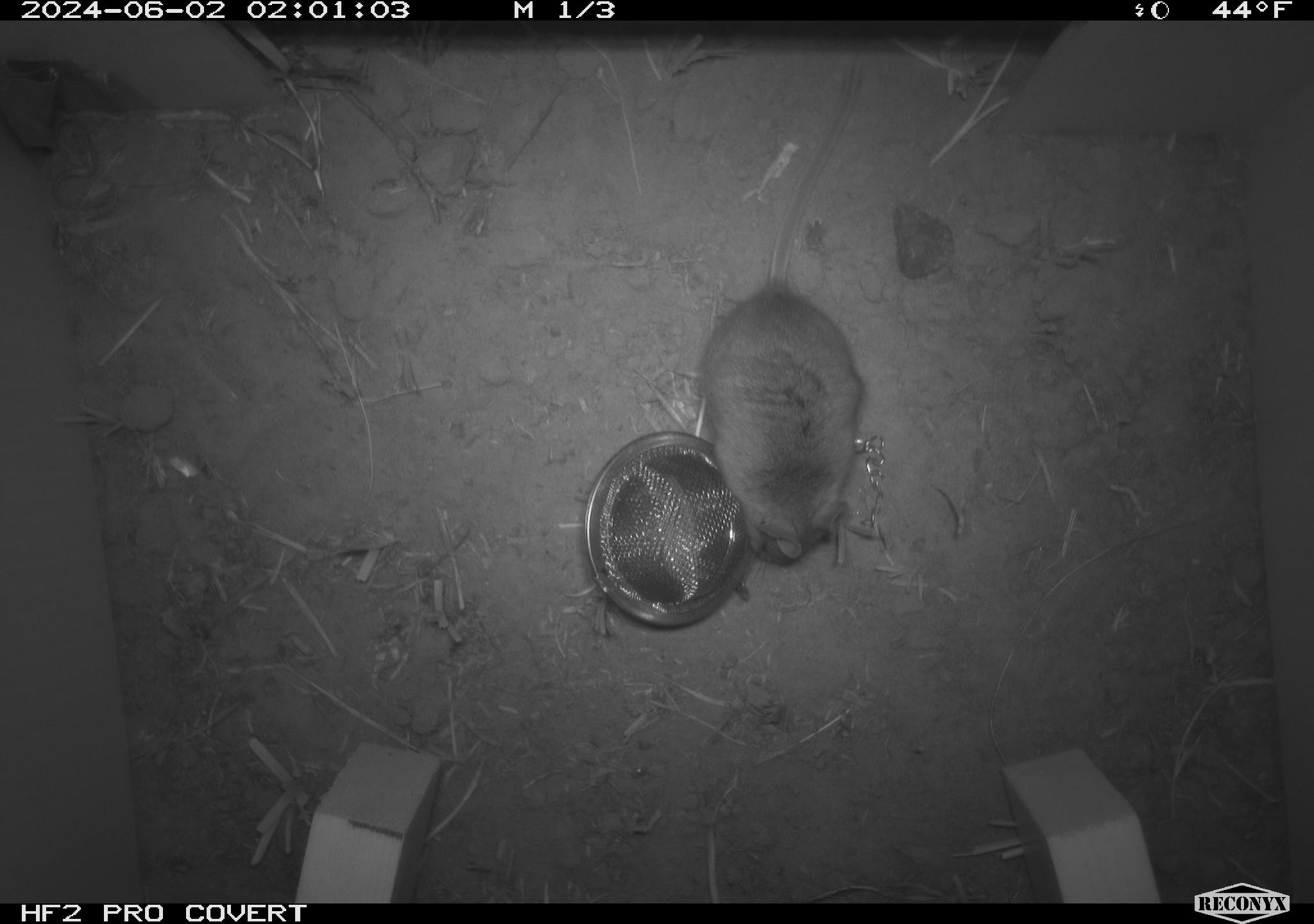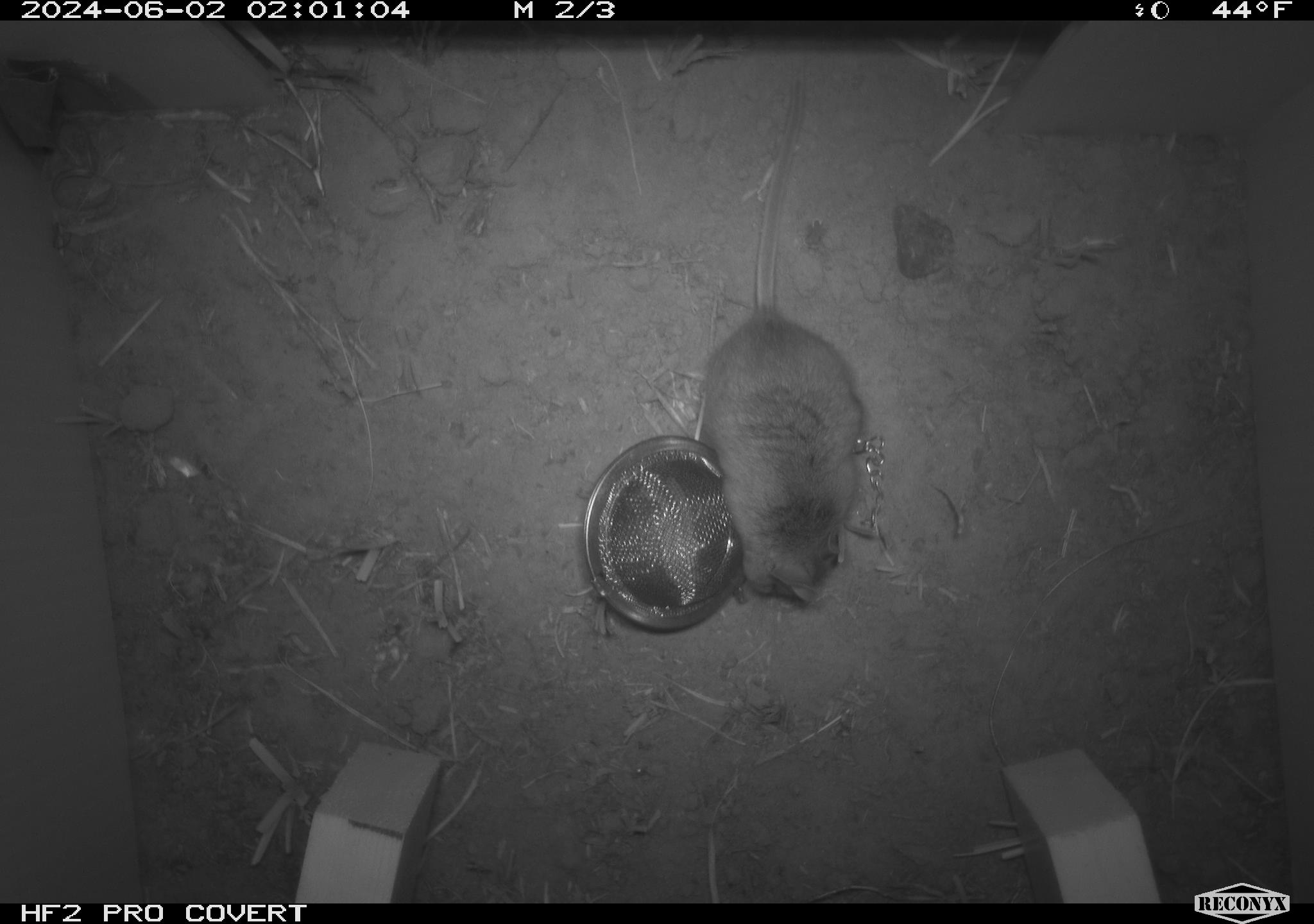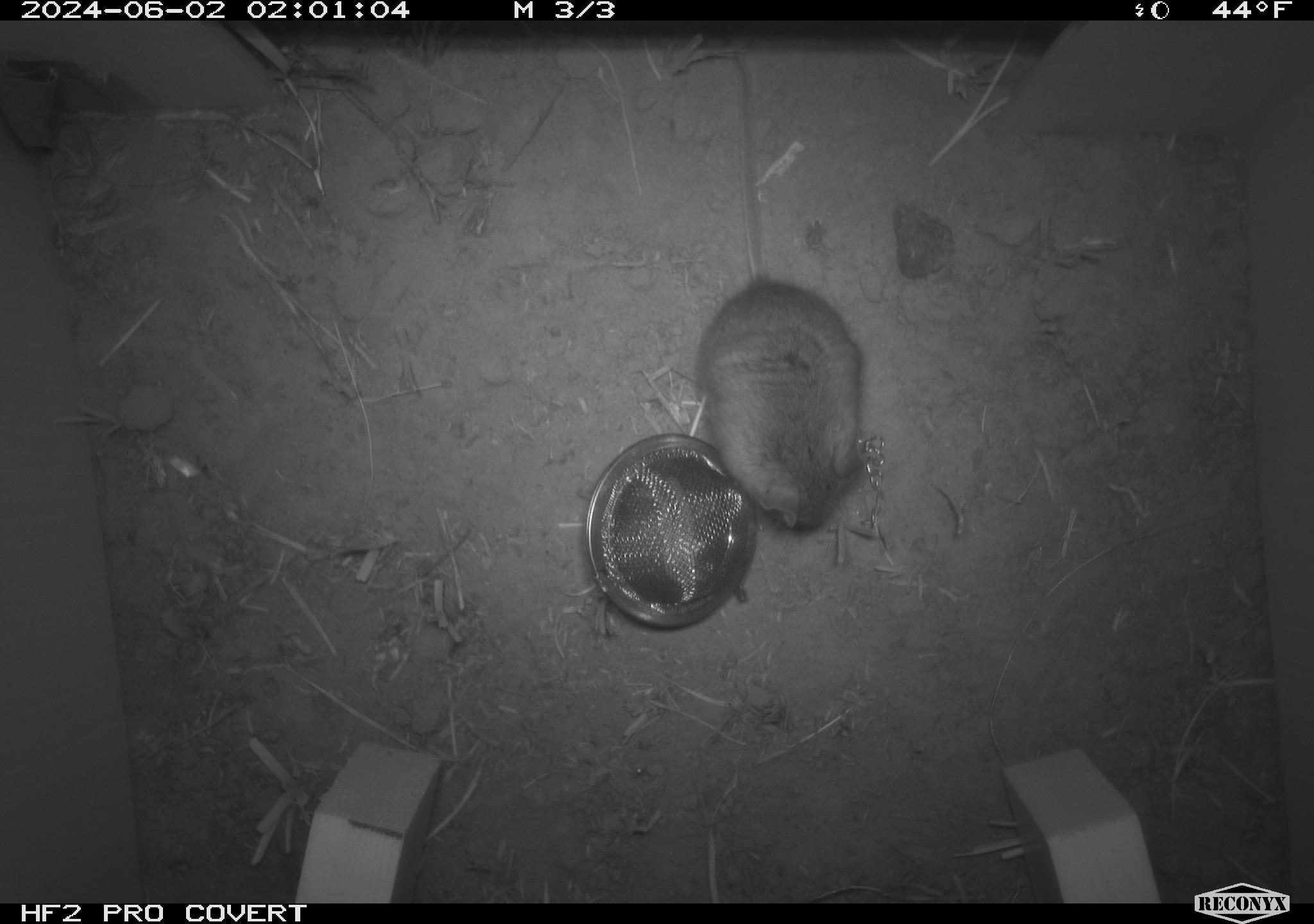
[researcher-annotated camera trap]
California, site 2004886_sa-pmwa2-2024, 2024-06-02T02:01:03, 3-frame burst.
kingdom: Animalia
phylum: Chordata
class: Mammalia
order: Rodentia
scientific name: Rodentia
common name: mouse species